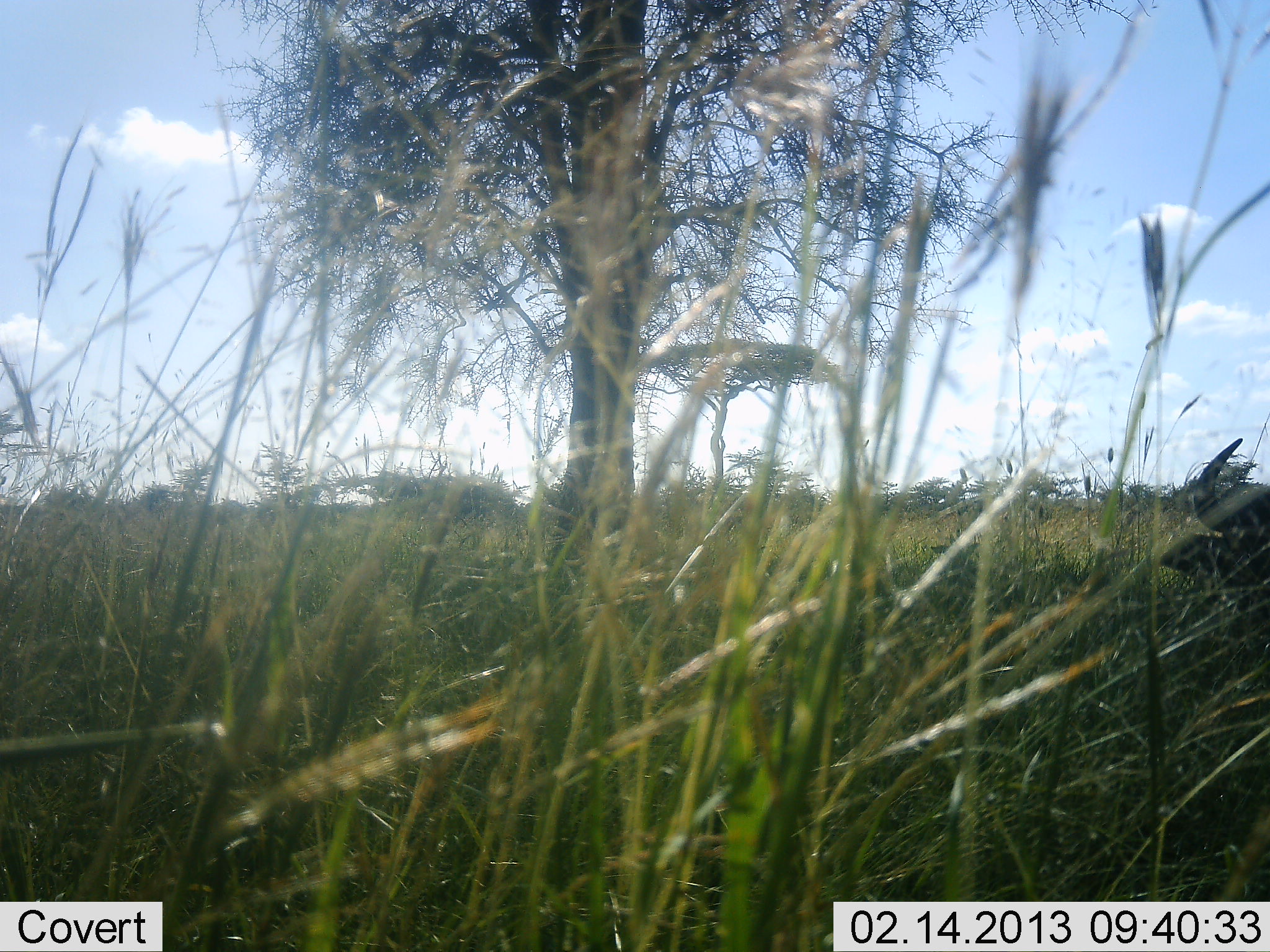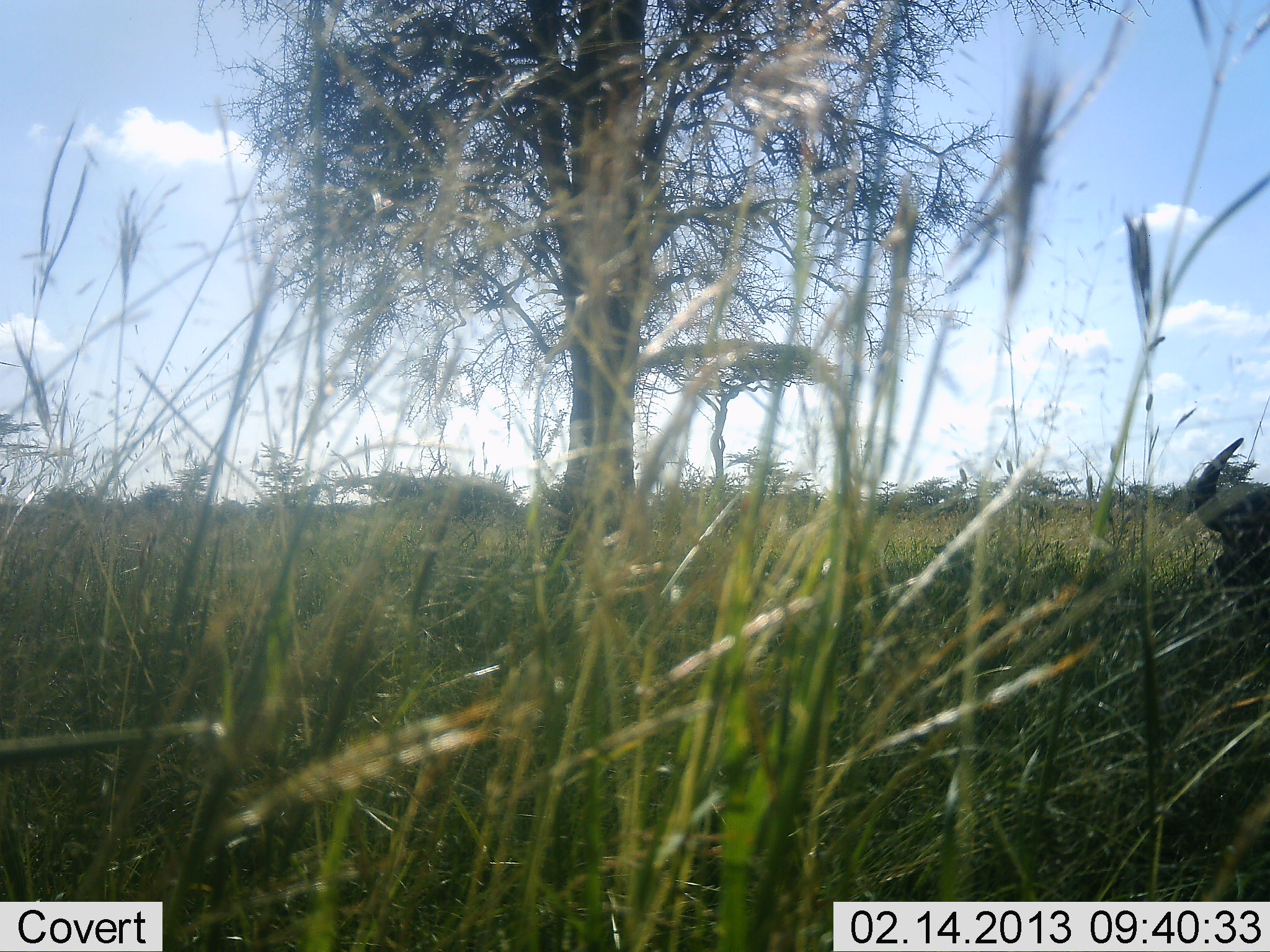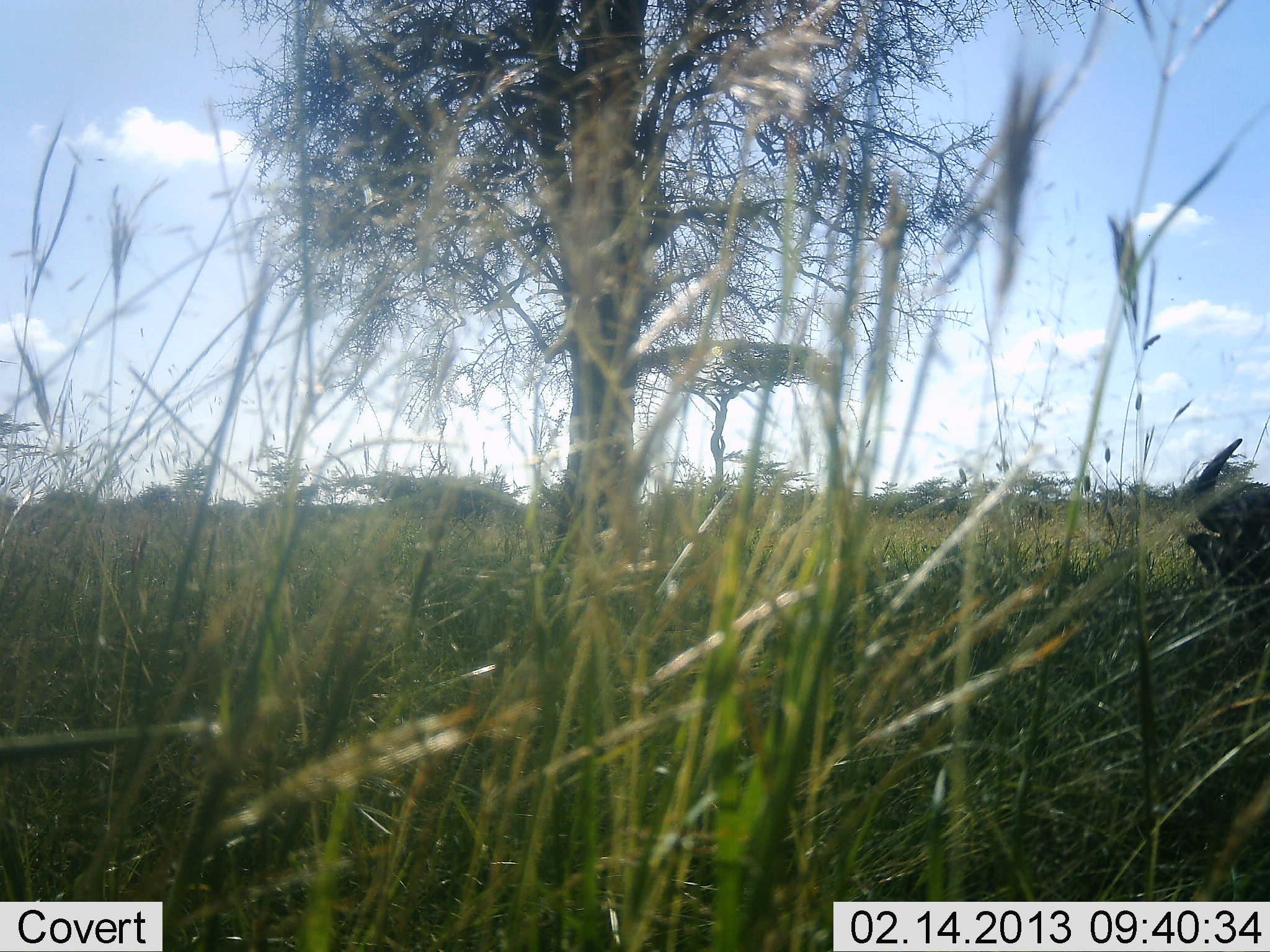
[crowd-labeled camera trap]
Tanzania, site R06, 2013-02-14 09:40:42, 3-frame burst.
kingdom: Animalia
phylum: Chordata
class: Mammalia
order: Artiodactyla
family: Bovidae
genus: Syncerus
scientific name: Syncerus caffer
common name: cape buffalo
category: buffalo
Buffalo (cape buffalo) (Syncerus caffer), count 1. Behavior (volunteer vote fractions): standing 44%, resting 22%, moving 0%, interacting 0%. Young present (vote fraction): 0%. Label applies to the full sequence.